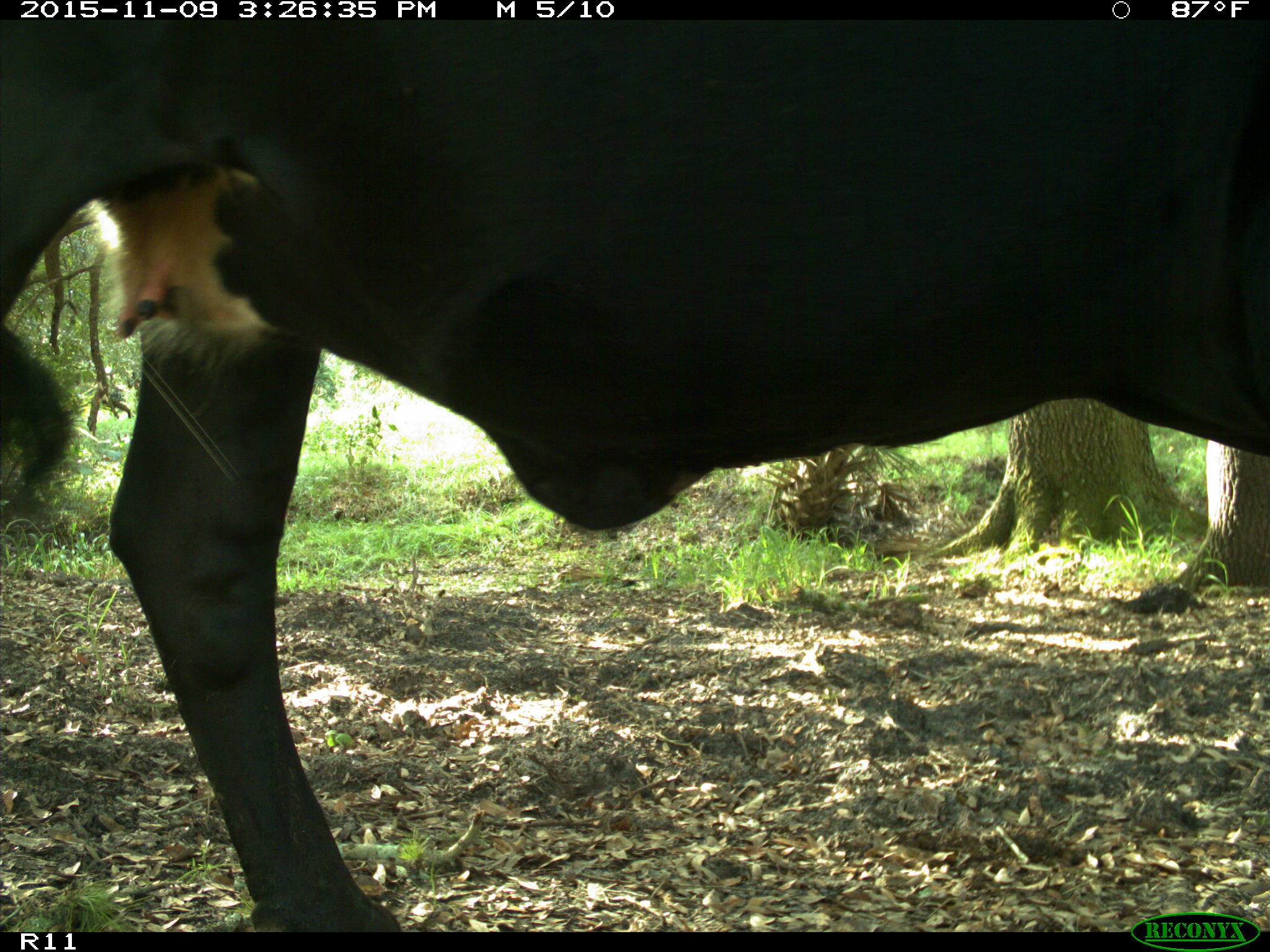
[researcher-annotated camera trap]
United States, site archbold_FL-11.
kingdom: Animalia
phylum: Chordata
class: Mammalia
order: Artiodactyla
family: Bovidae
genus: Bos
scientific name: Bos taurus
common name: domestic cow